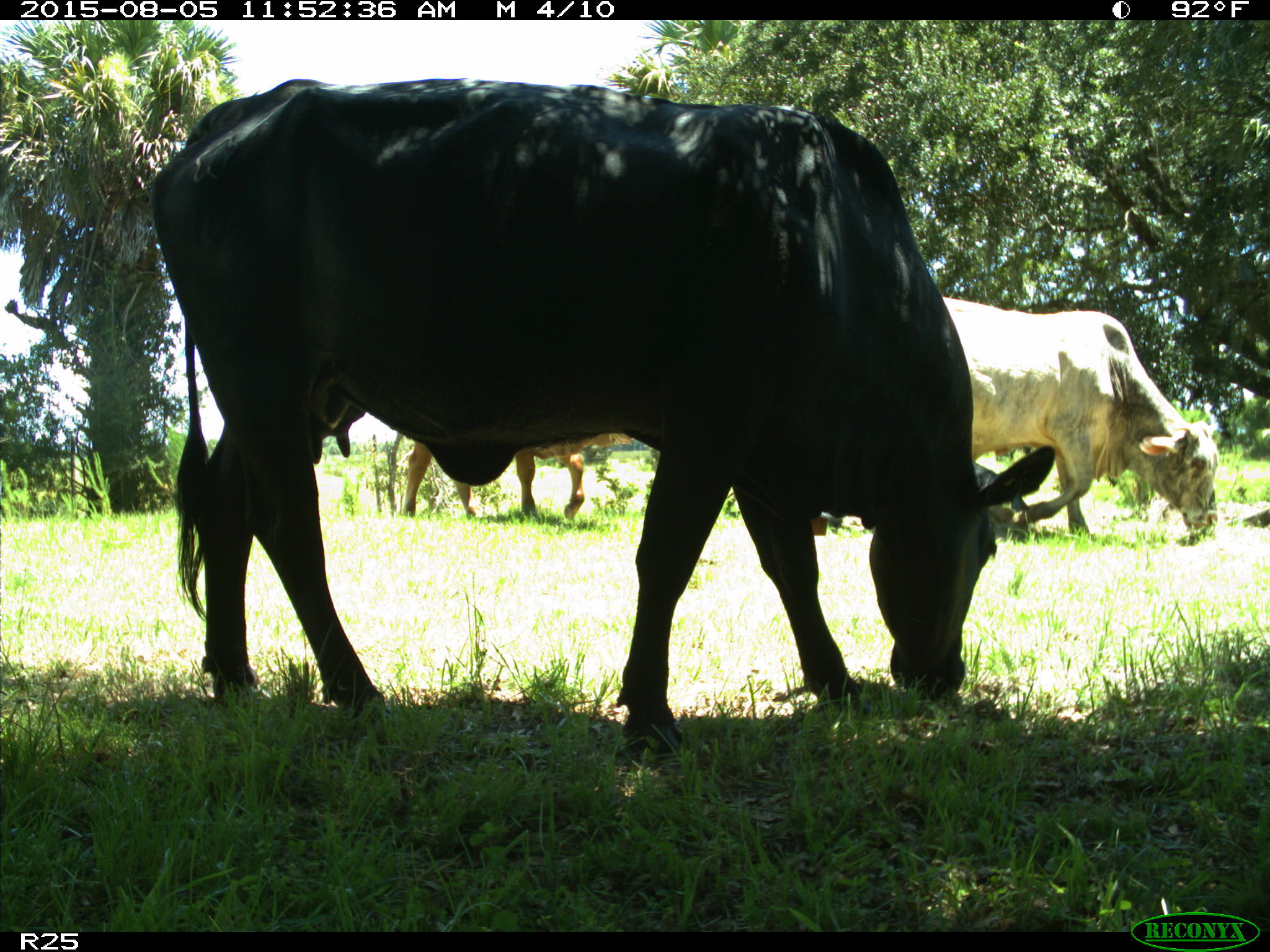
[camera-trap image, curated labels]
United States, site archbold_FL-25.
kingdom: Animalia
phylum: Chordata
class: Mammalia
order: Artiodactyla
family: Bovidae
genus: Bos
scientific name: Bos taurus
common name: domestic cow